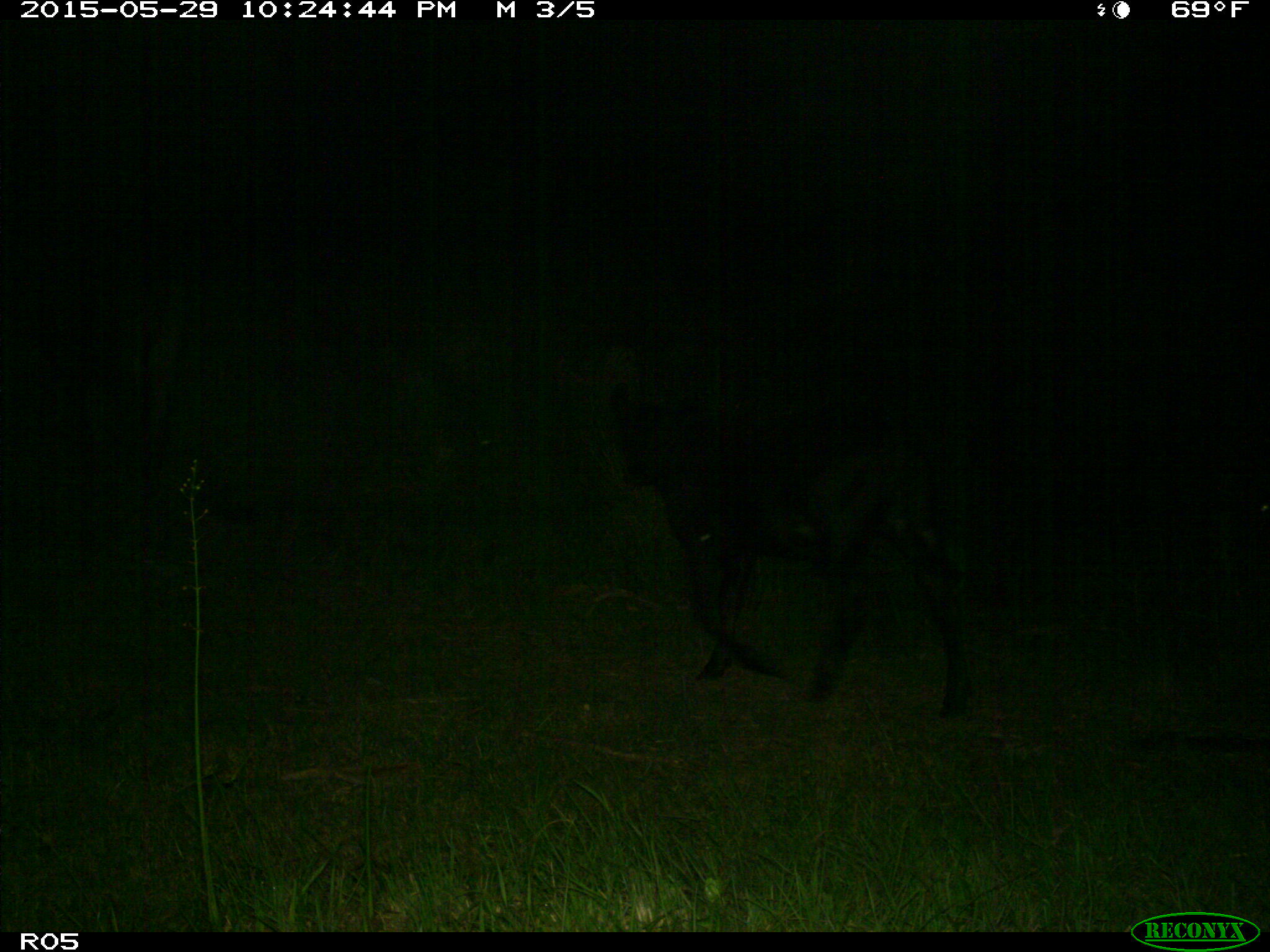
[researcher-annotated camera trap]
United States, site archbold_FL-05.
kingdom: Animalia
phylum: Chordata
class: Mammalia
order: Artiodactyla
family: Bovidae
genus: Bos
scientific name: Bos taurus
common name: domestic cow